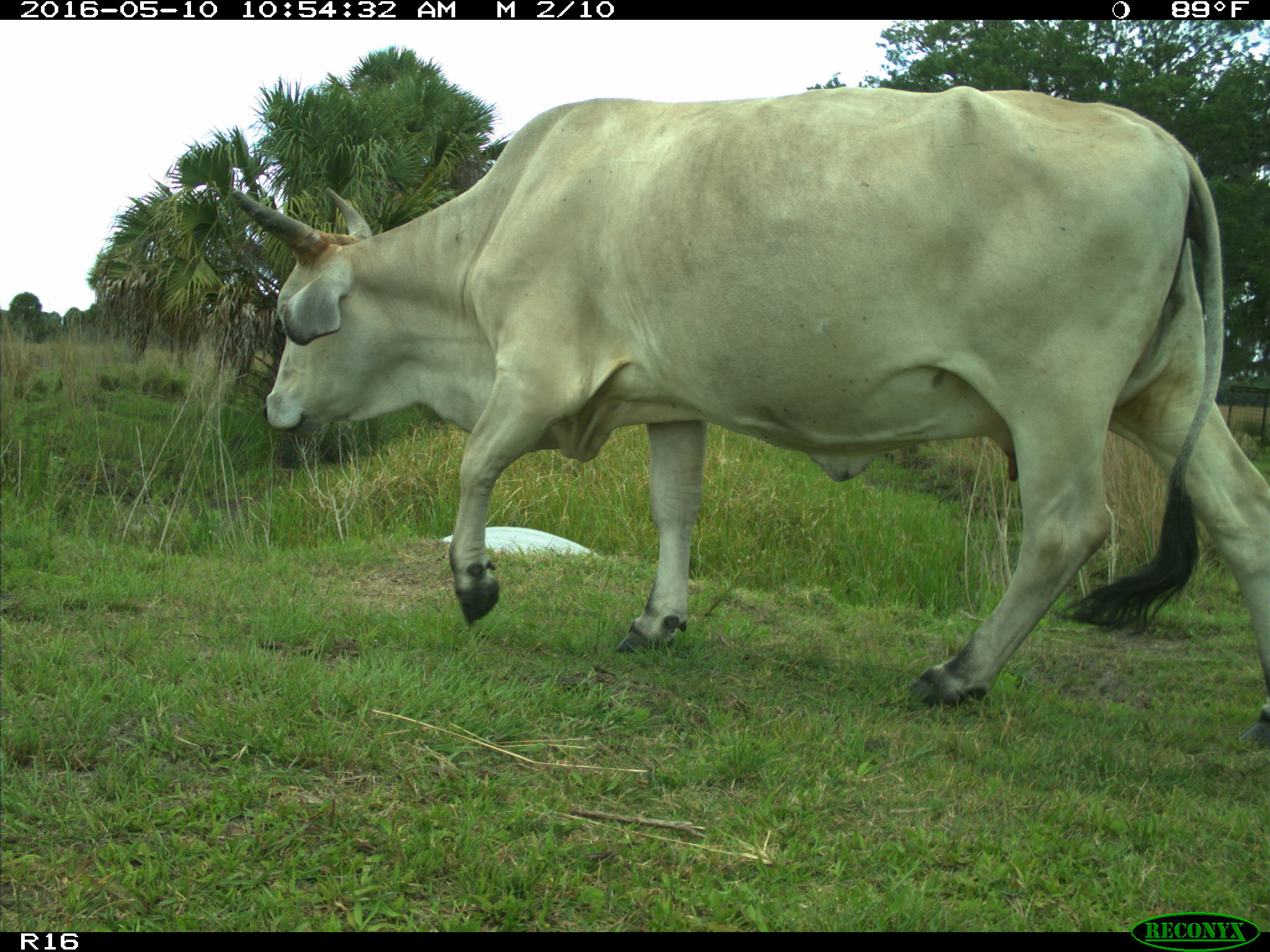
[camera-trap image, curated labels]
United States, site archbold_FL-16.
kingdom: Animalia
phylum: Chordata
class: Mammalia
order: Artiodactyla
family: Bovidae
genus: Bos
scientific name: Bos taurus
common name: domestic cow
Bos taurus (domestic cow).